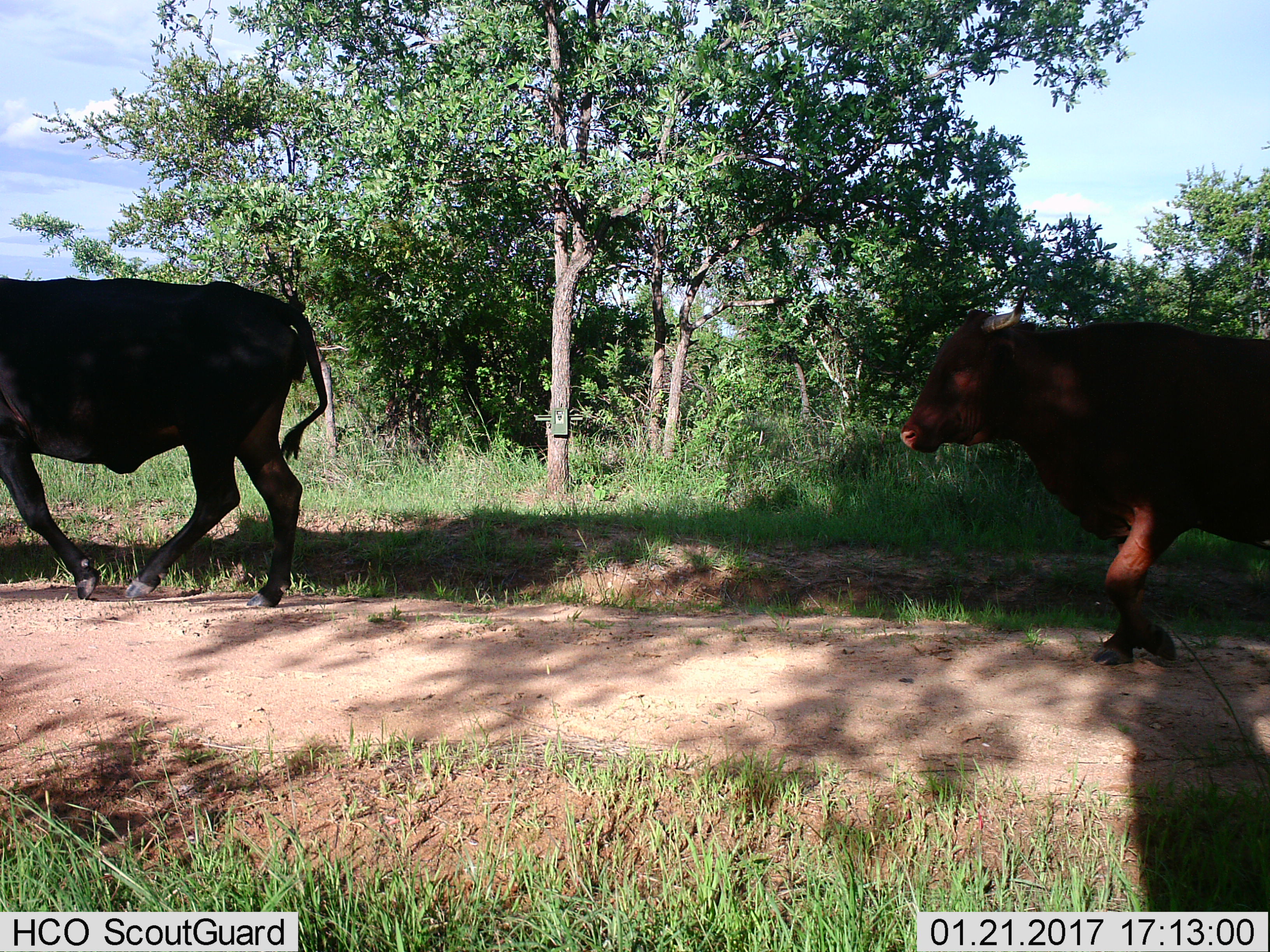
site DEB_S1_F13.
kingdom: Animalia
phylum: Chordata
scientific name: Vertebrata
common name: domestic animal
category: domesticanimal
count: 2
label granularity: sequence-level